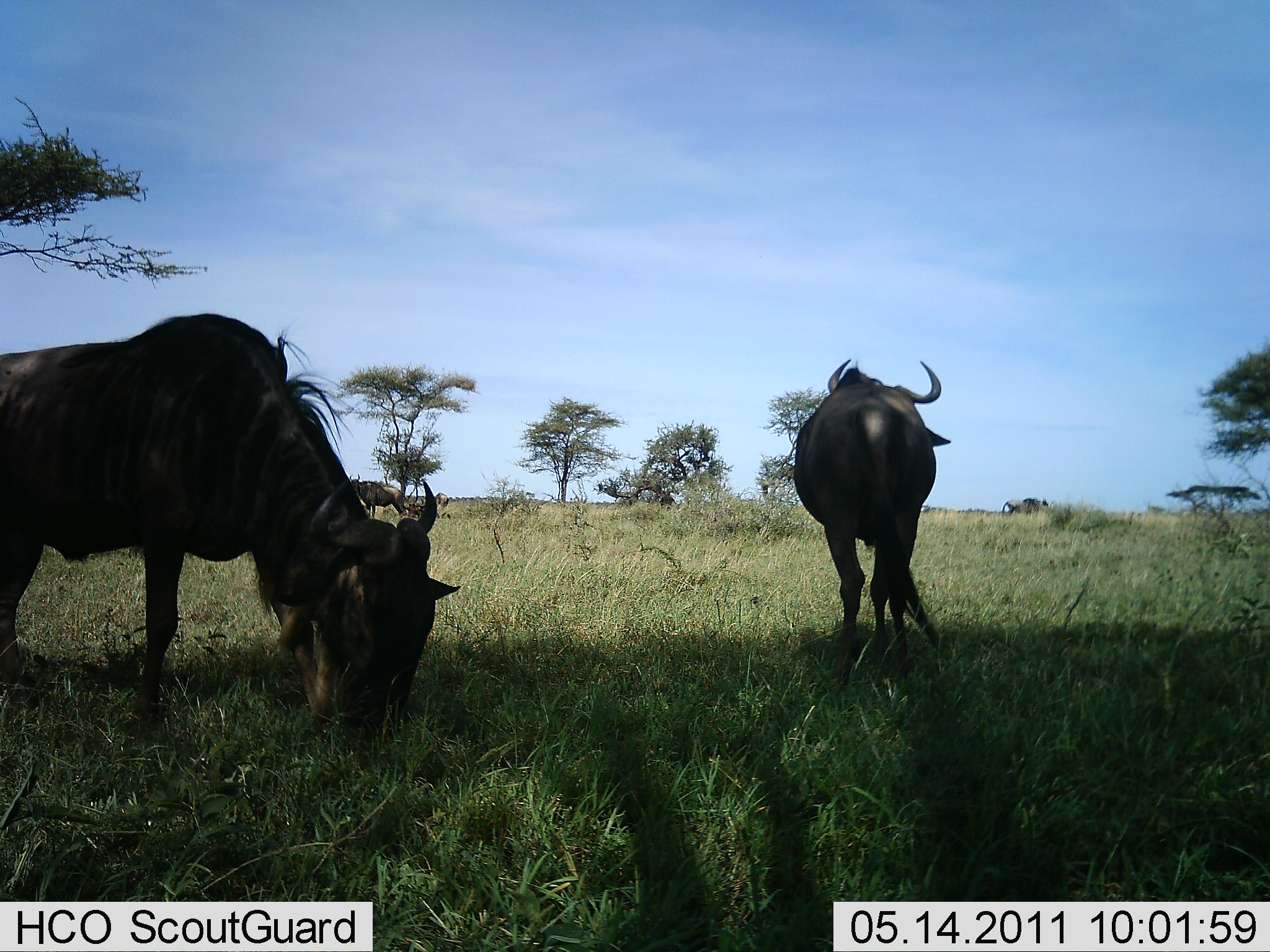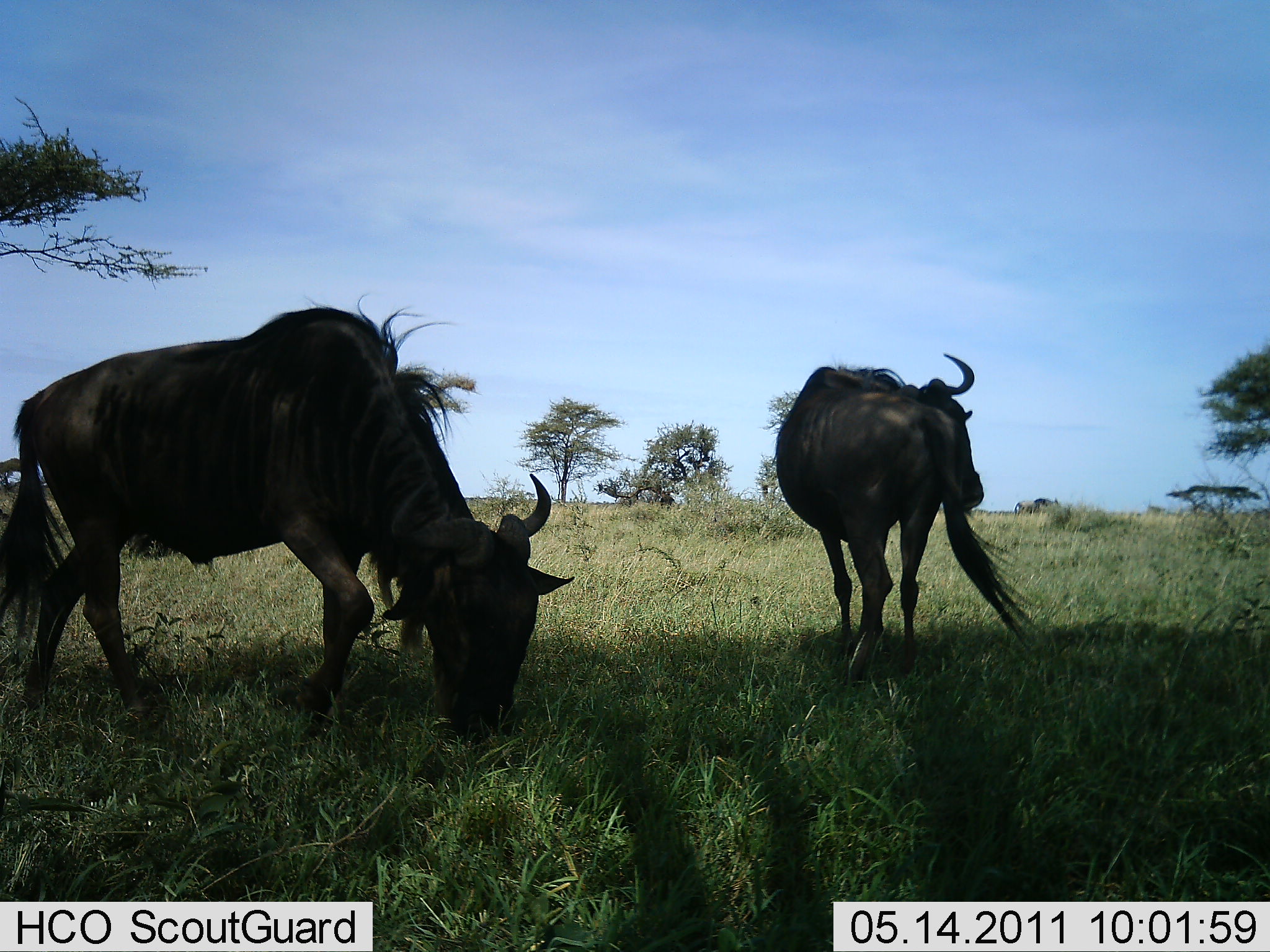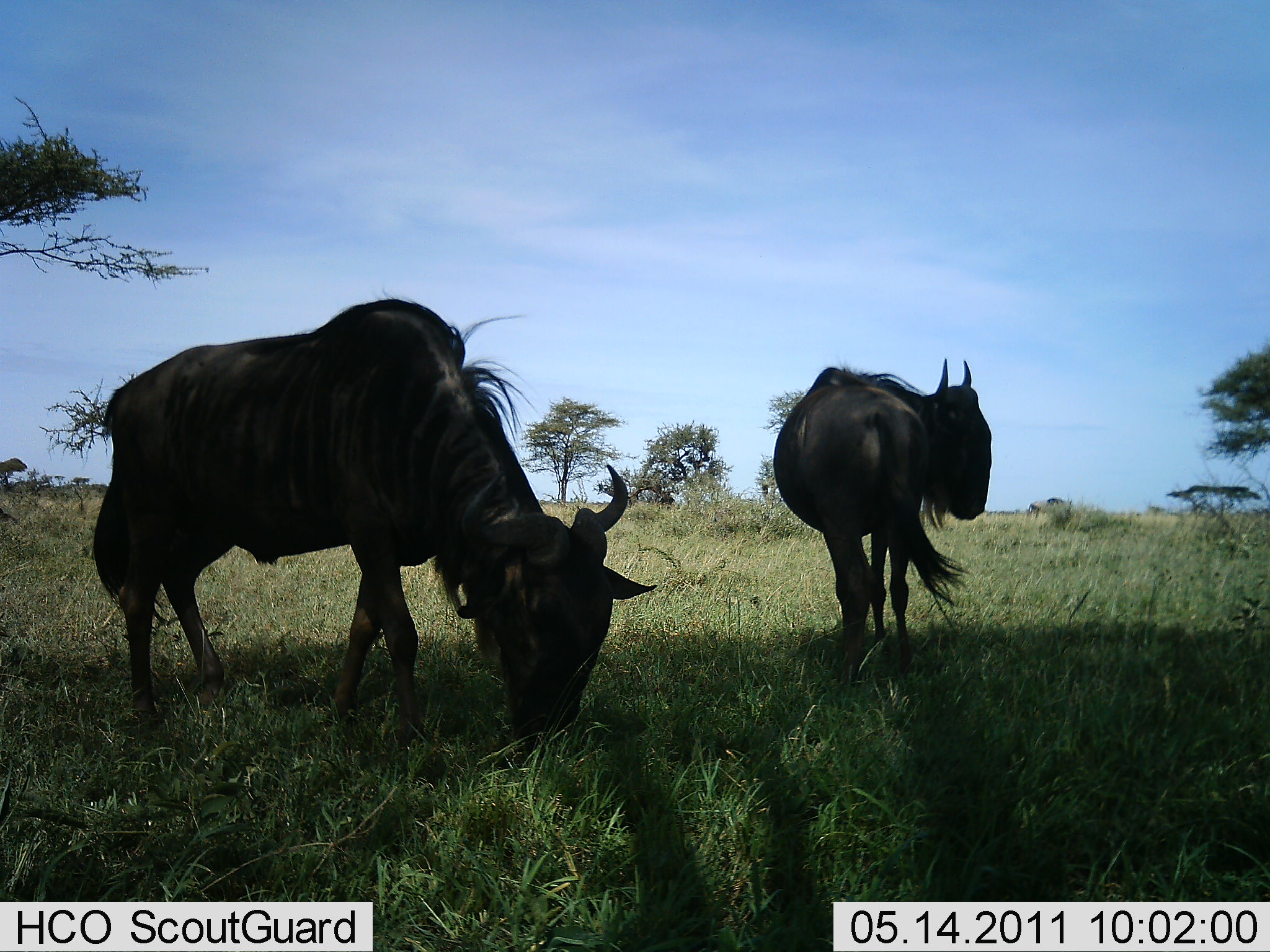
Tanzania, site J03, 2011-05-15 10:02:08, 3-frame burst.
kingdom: Animalia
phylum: Chordata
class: Mammalia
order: Artiodactyla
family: Bovidae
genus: Connochaetes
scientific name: Connochaetes taurinus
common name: blue wildebeest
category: wildebeest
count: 3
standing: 46%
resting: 0%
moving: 31%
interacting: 0%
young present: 0%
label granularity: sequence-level